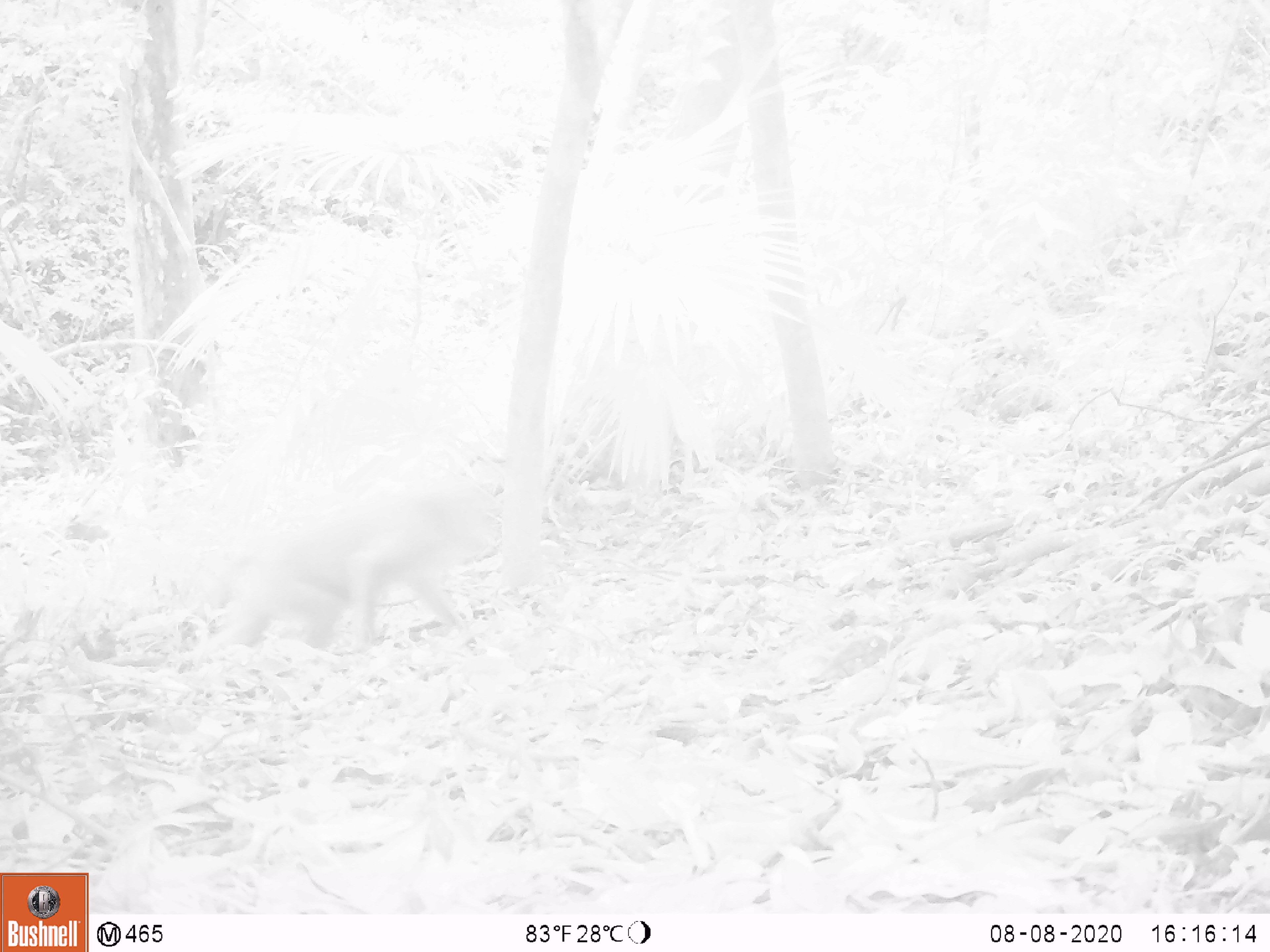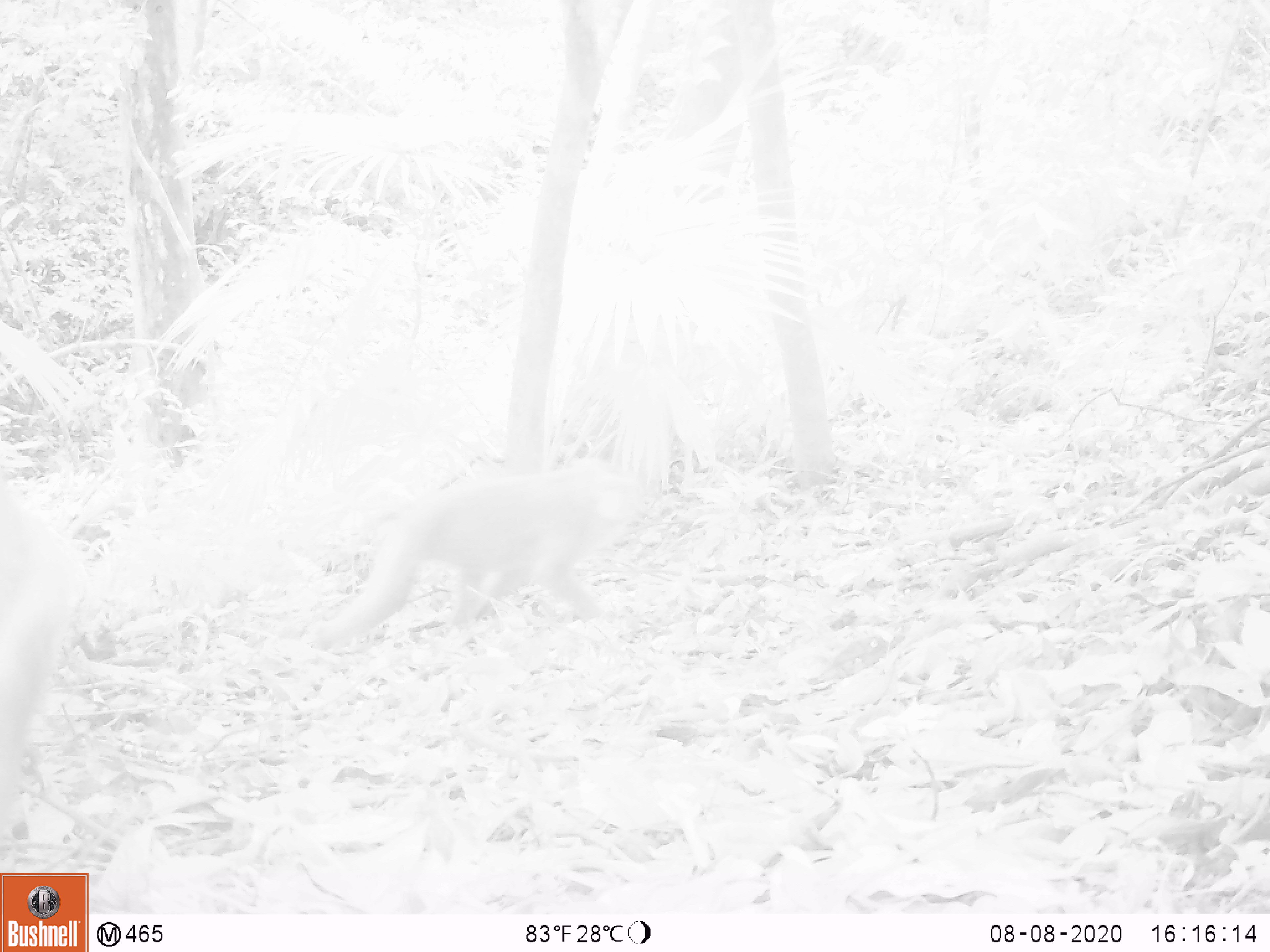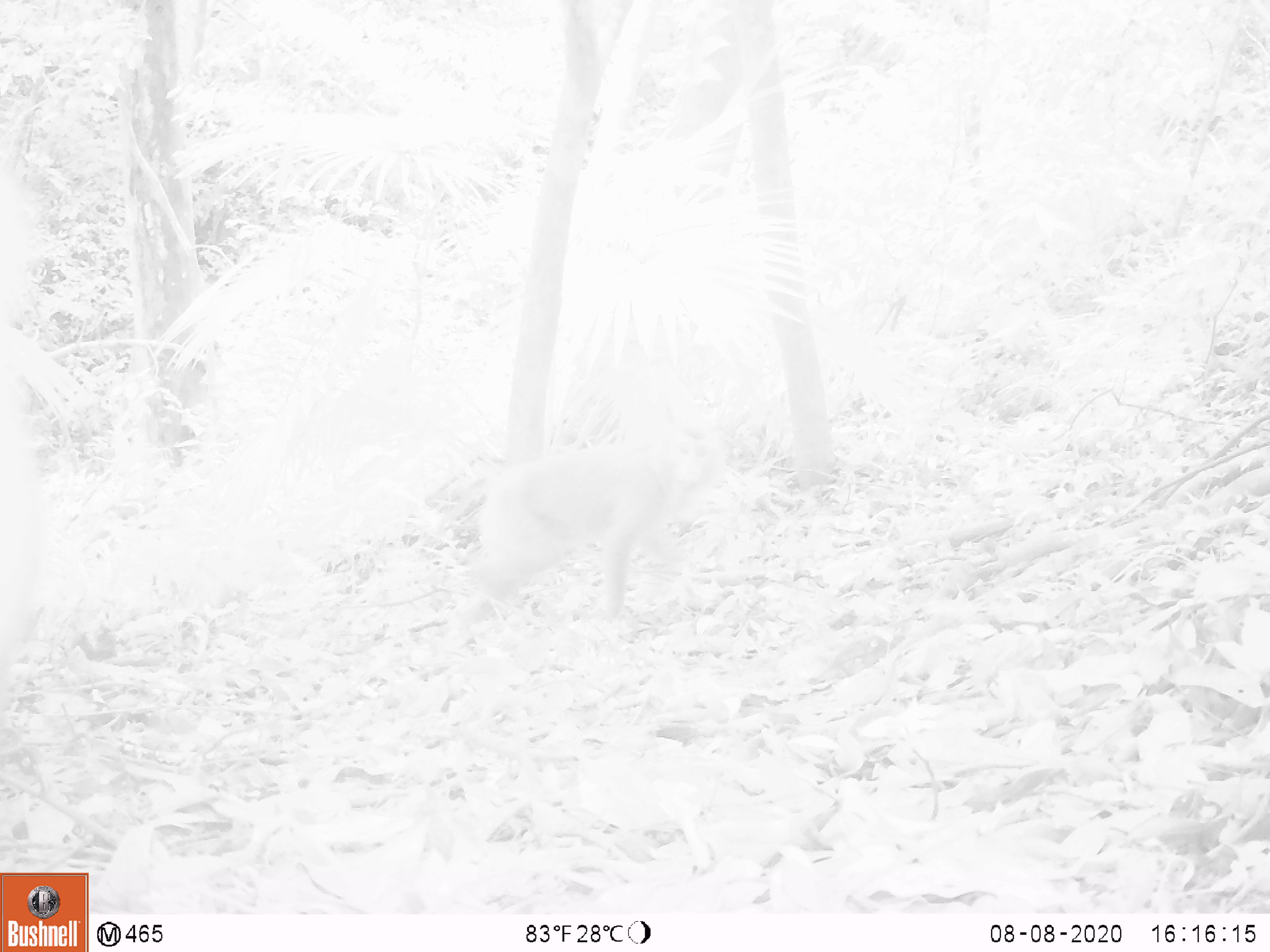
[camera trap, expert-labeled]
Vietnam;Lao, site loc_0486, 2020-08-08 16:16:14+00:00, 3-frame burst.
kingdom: Animalia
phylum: Chordata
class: Mammalia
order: Primates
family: Cercopithecidae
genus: Macaca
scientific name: Macaca nemestrina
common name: pig-tailed macaque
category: pig tailed macaque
Pig tailed macaque (pig-tailed macaque) (Macaca nemestrina). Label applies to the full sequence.